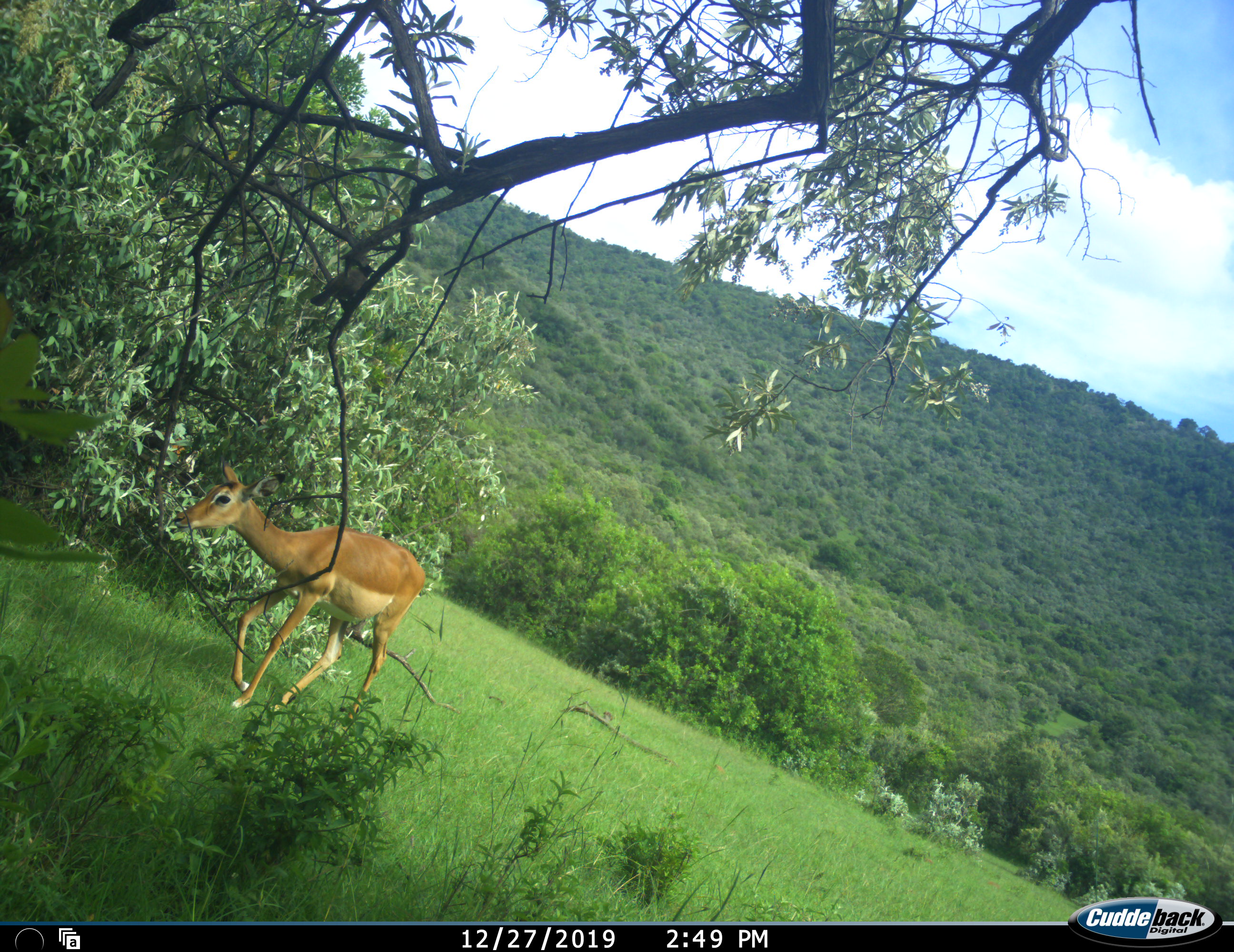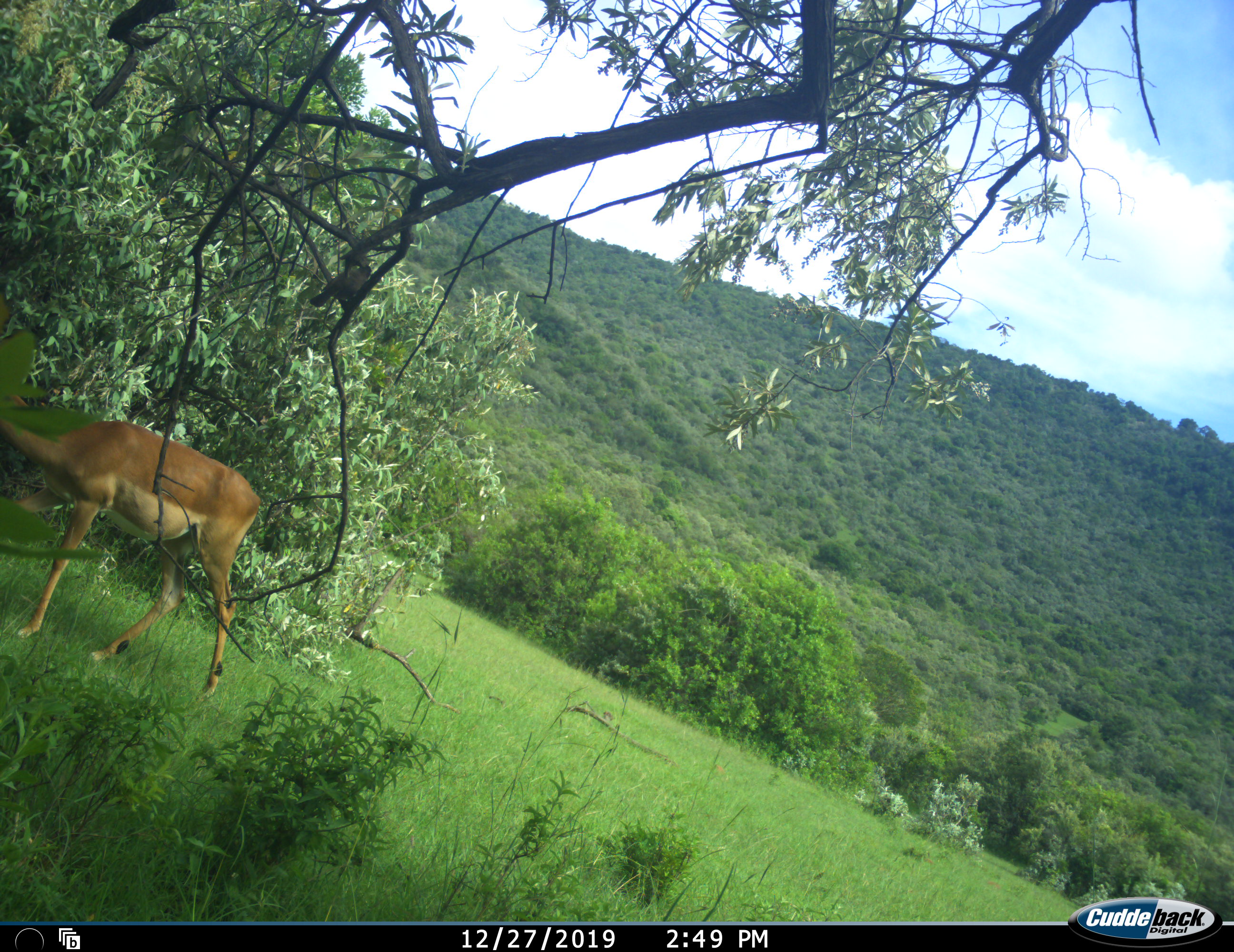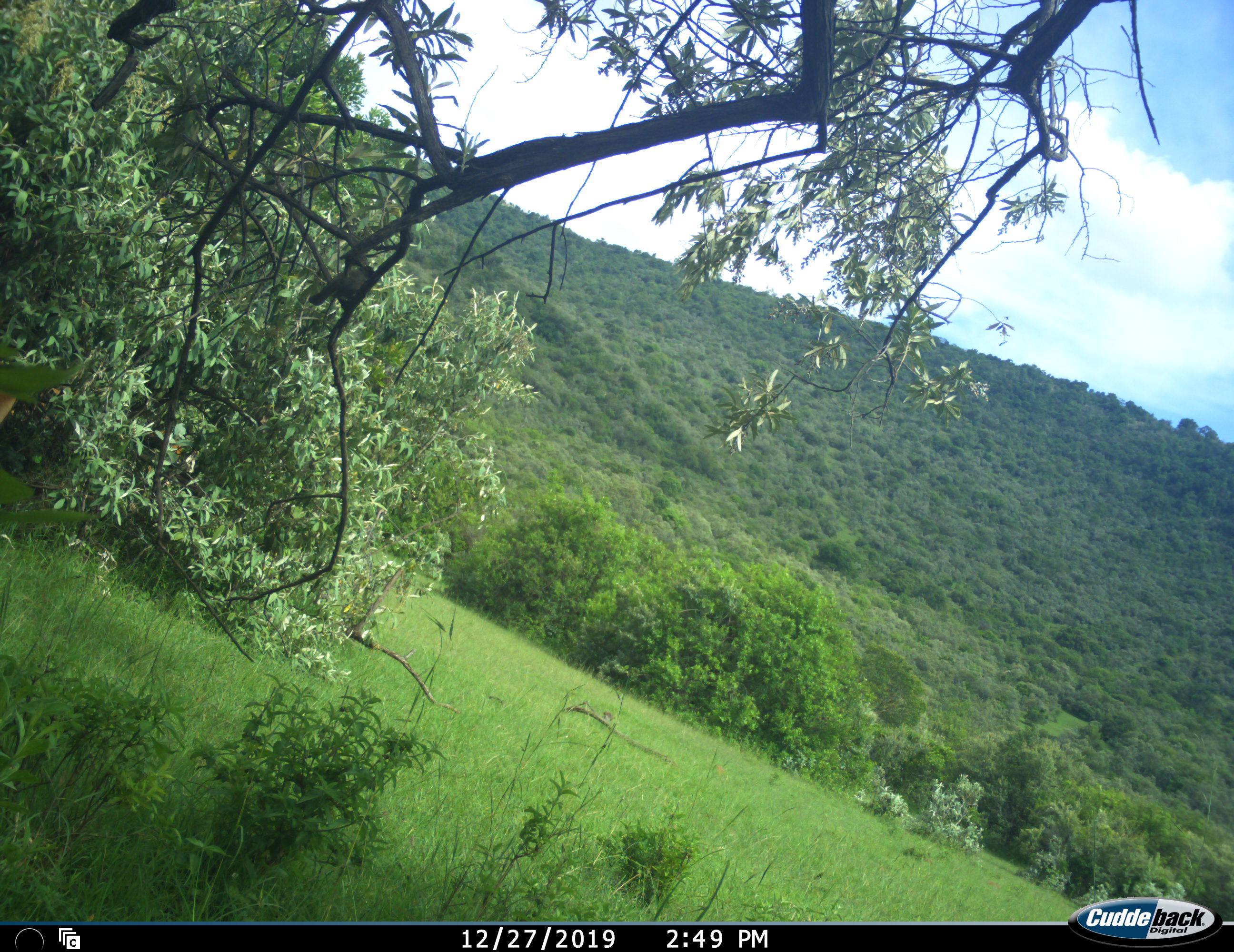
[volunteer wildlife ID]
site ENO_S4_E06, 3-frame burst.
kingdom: Animalia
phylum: Chordata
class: Mammalia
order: Artiodactyla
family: Bovidae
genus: Aepyceros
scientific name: Aepyceros melampus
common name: impala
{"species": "impala (Aepyceros melampus)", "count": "1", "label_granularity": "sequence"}